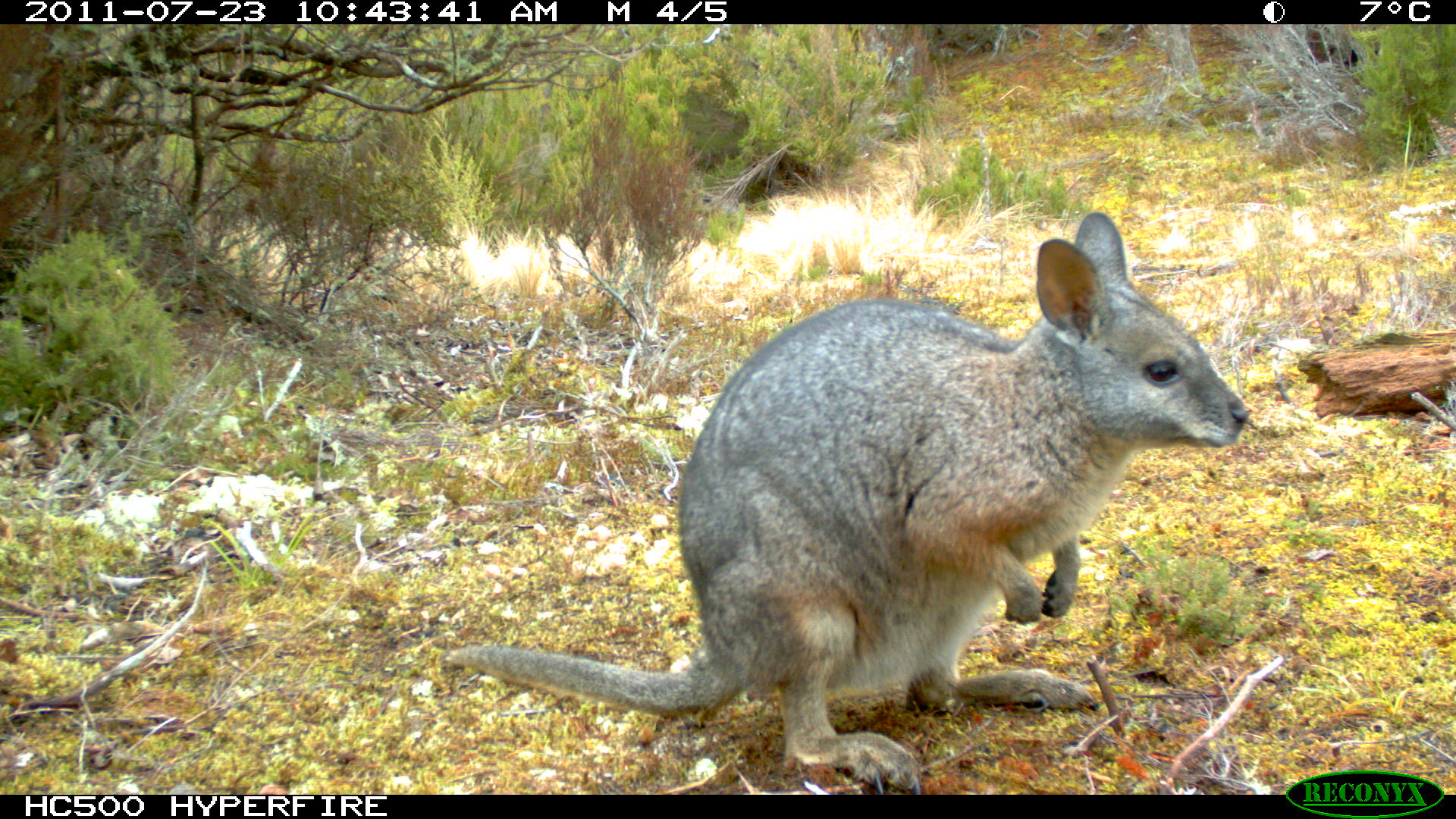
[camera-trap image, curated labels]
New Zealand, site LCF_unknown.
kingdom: Animalia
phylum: Chordata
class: Mammalia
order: Diprotodontia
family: Macropodidae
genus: Notamacropus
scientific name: Notamacropus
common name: wallaby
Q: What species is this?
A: Wallaby (Notamacropus).